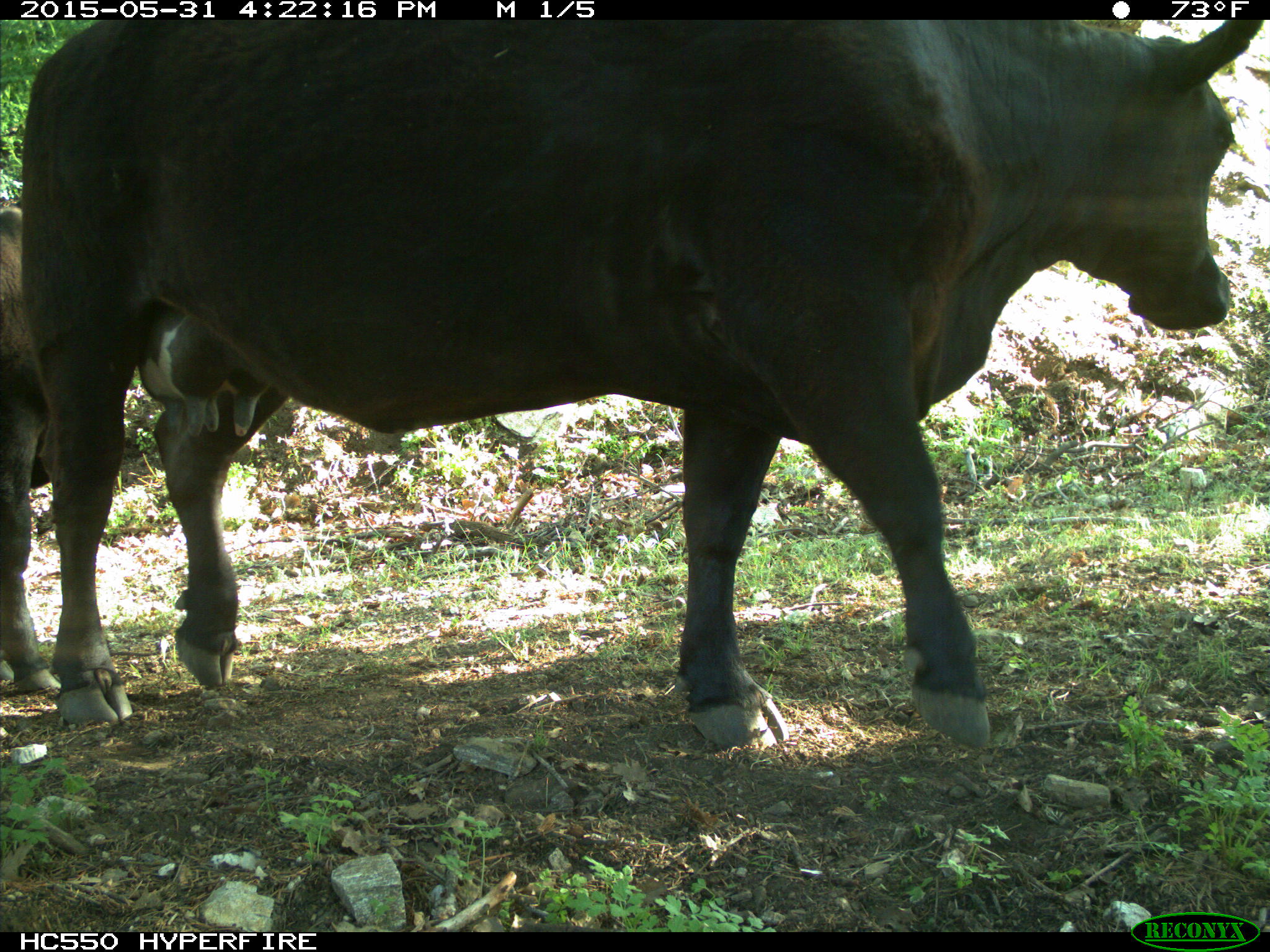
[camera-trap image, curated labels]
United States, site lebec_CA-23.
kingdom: Animalia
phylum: Chordata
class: Mammalia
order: Artiodactyla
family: Bovidae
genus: Bos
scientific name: Bos taurus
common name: domestic cow